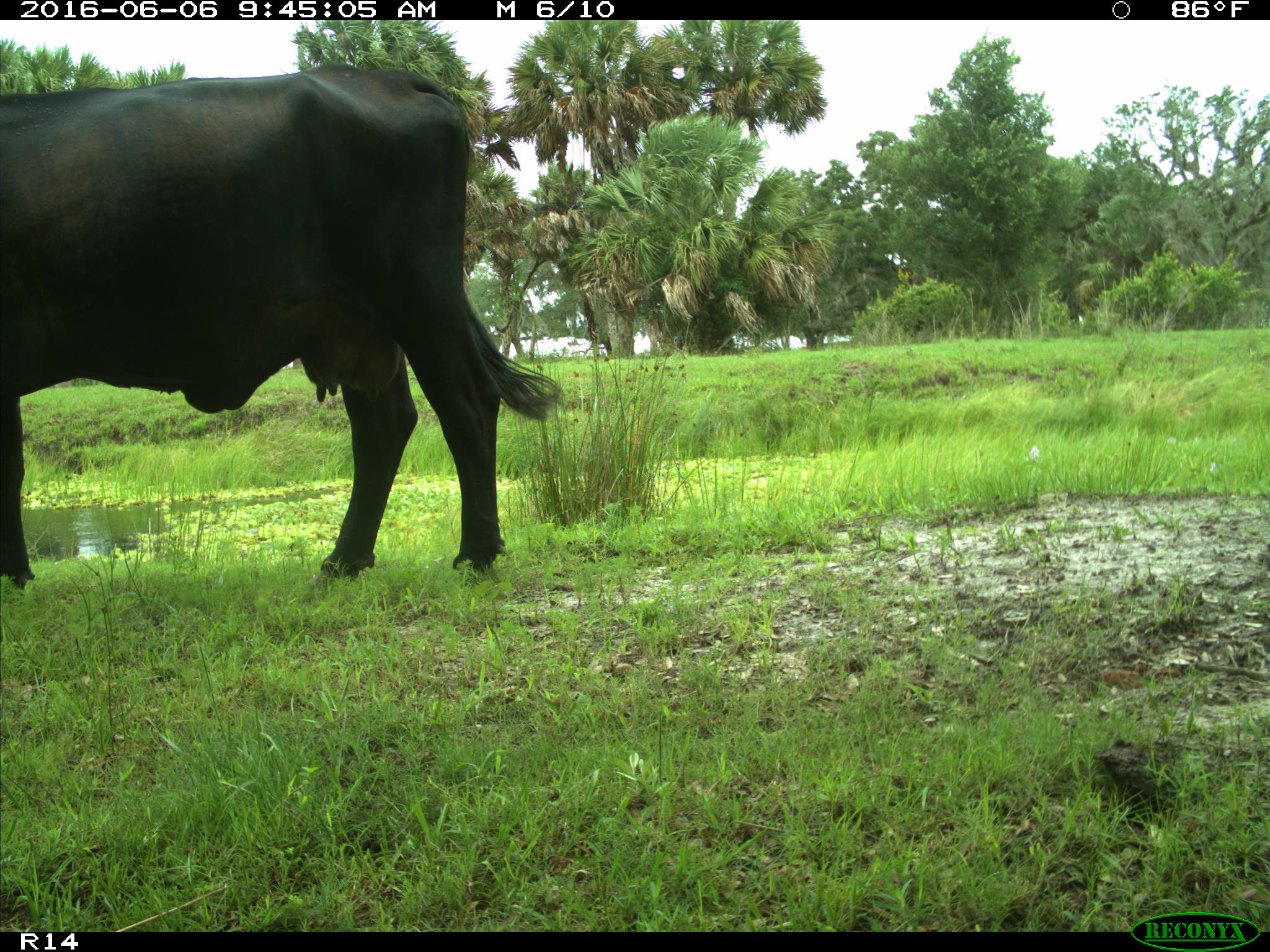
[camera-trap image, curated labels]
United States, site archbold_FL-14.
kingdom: Animalia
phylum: Chordata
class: Mammalia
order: Artiodactyla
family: Bovidae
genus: Bos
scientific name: Bos taurus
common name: domestic cow